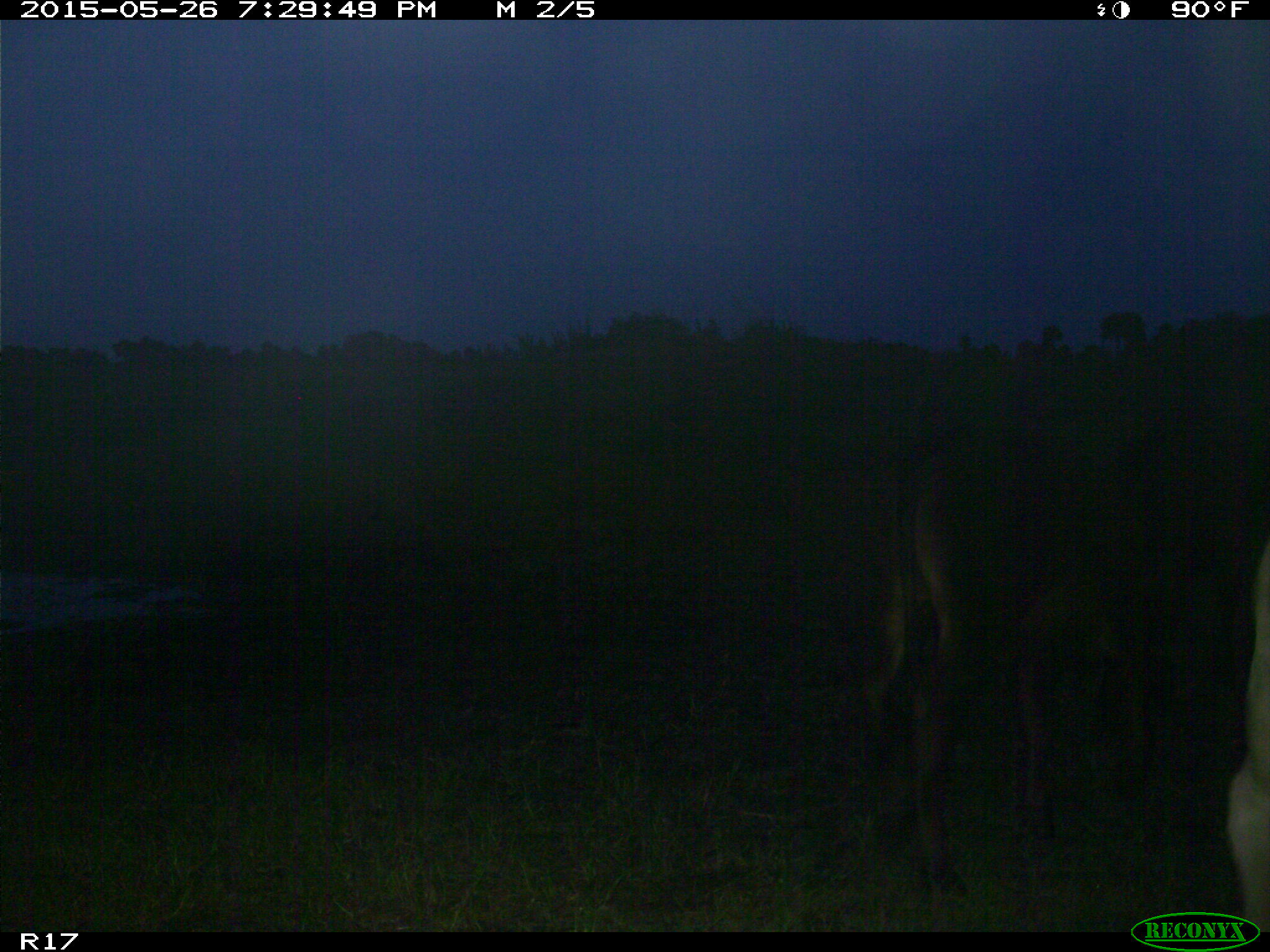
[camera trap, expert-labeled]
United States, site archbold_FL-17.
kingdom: Animalia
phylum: Chordata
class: Mammalia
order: Artiodactyla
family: Bovidae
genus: Bos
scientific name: Bos taurus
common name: domestic cow